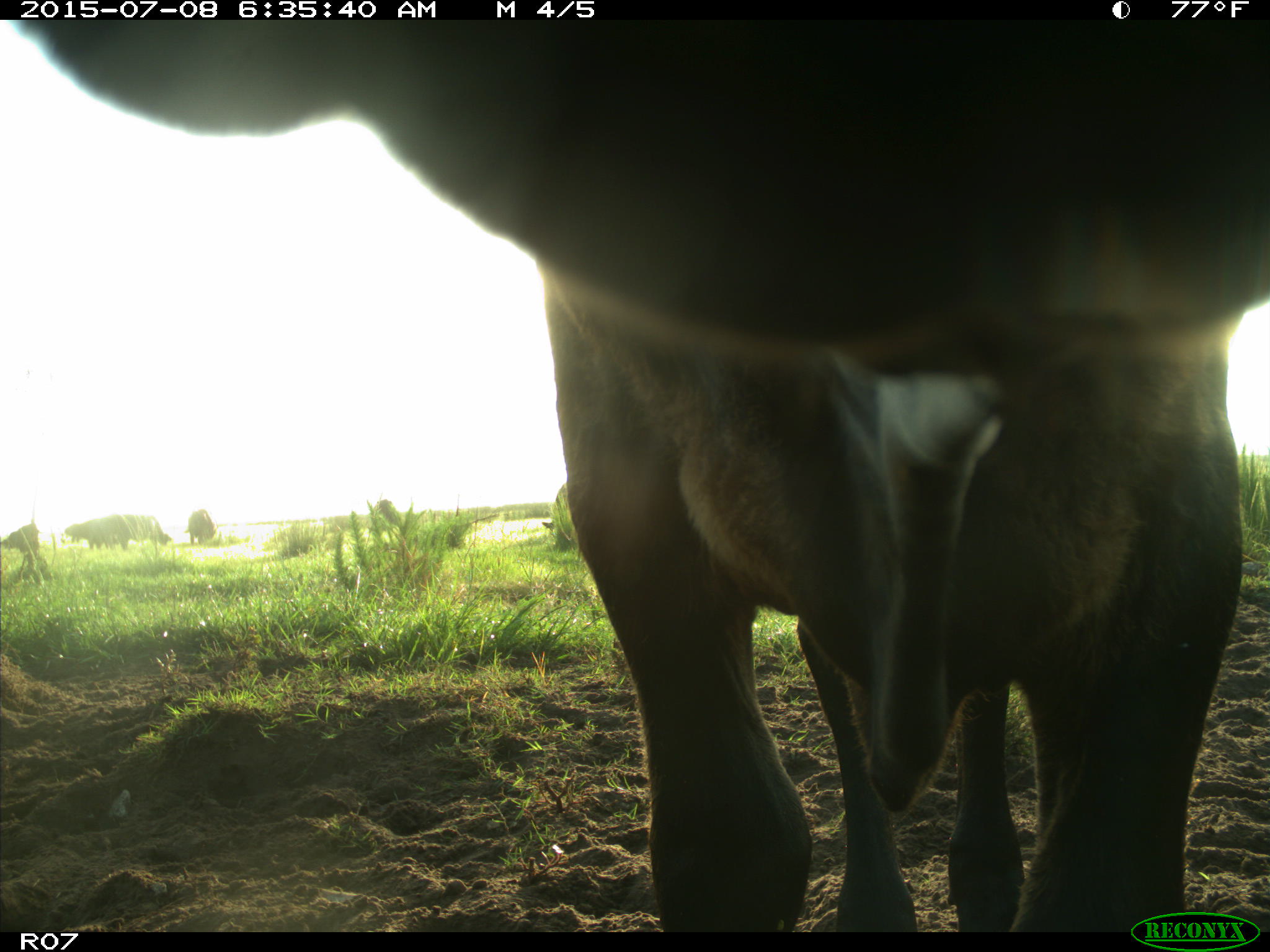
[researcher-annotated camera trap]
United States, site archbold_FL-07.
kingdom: Animalia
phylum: Chordata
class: Mammalia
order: Artiodactyla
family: Bovidae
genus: Bos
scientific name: Bos taurus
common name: domestic cow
Bos taurus (domestic cow).